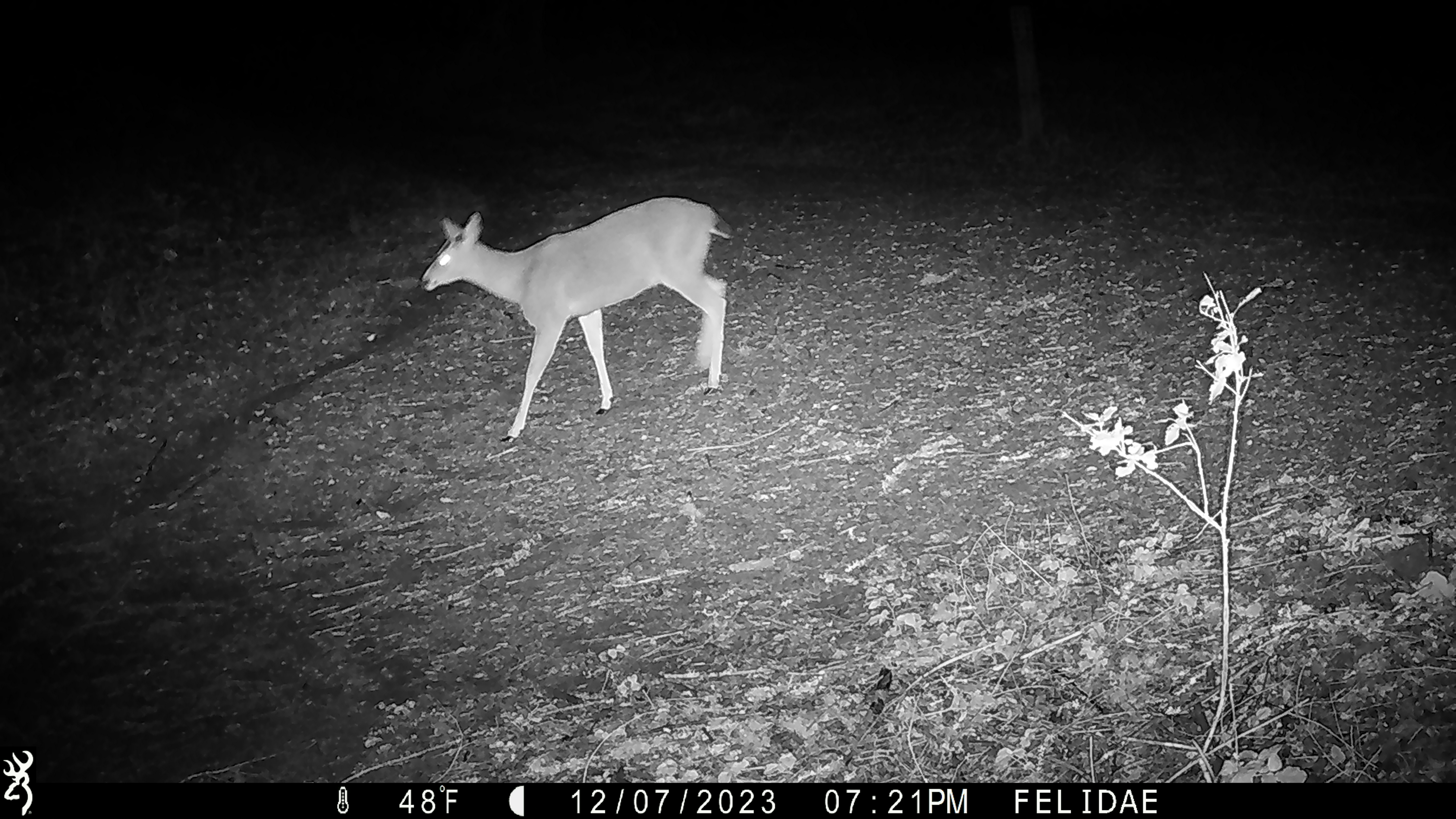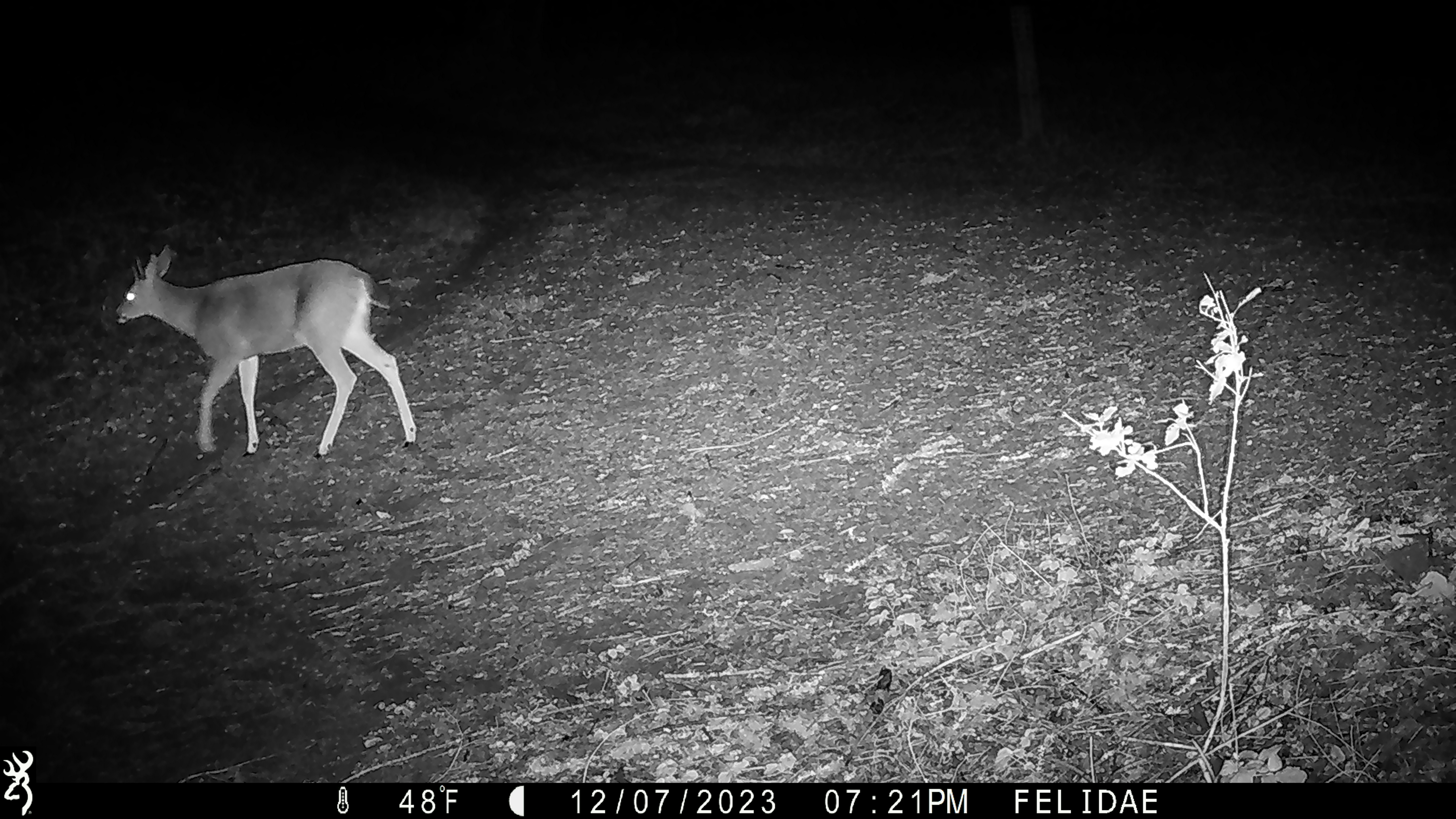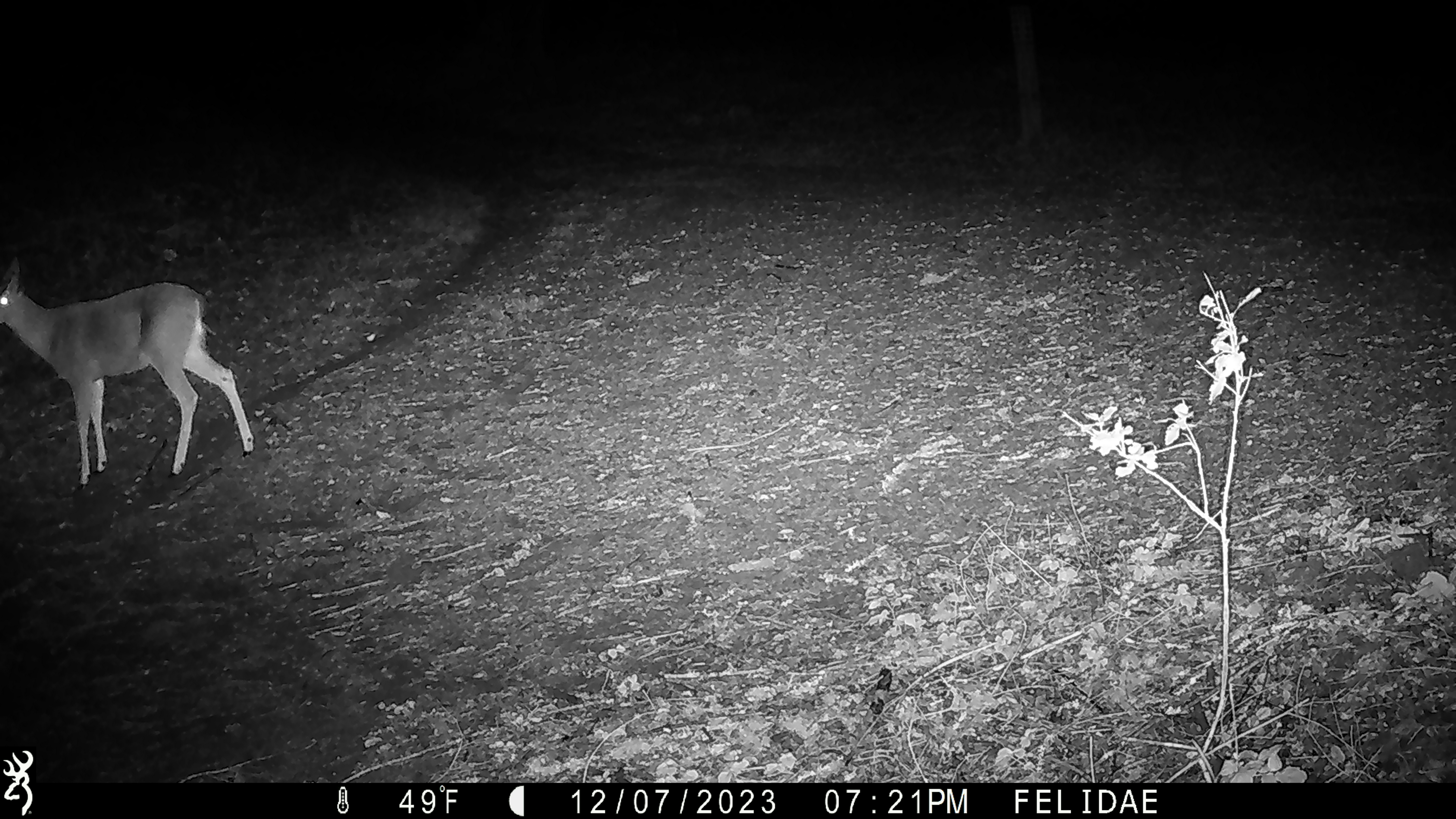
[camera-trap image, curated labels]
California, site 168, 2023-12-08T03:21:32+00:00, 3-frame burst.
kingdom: Animalia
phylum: Chordata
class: Mammalia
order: Artiodactyla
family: Cervidae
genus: Odocoileus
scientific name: Odocoileus hemionus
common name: mule deer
Mule deer (Odocoileus hemionus).